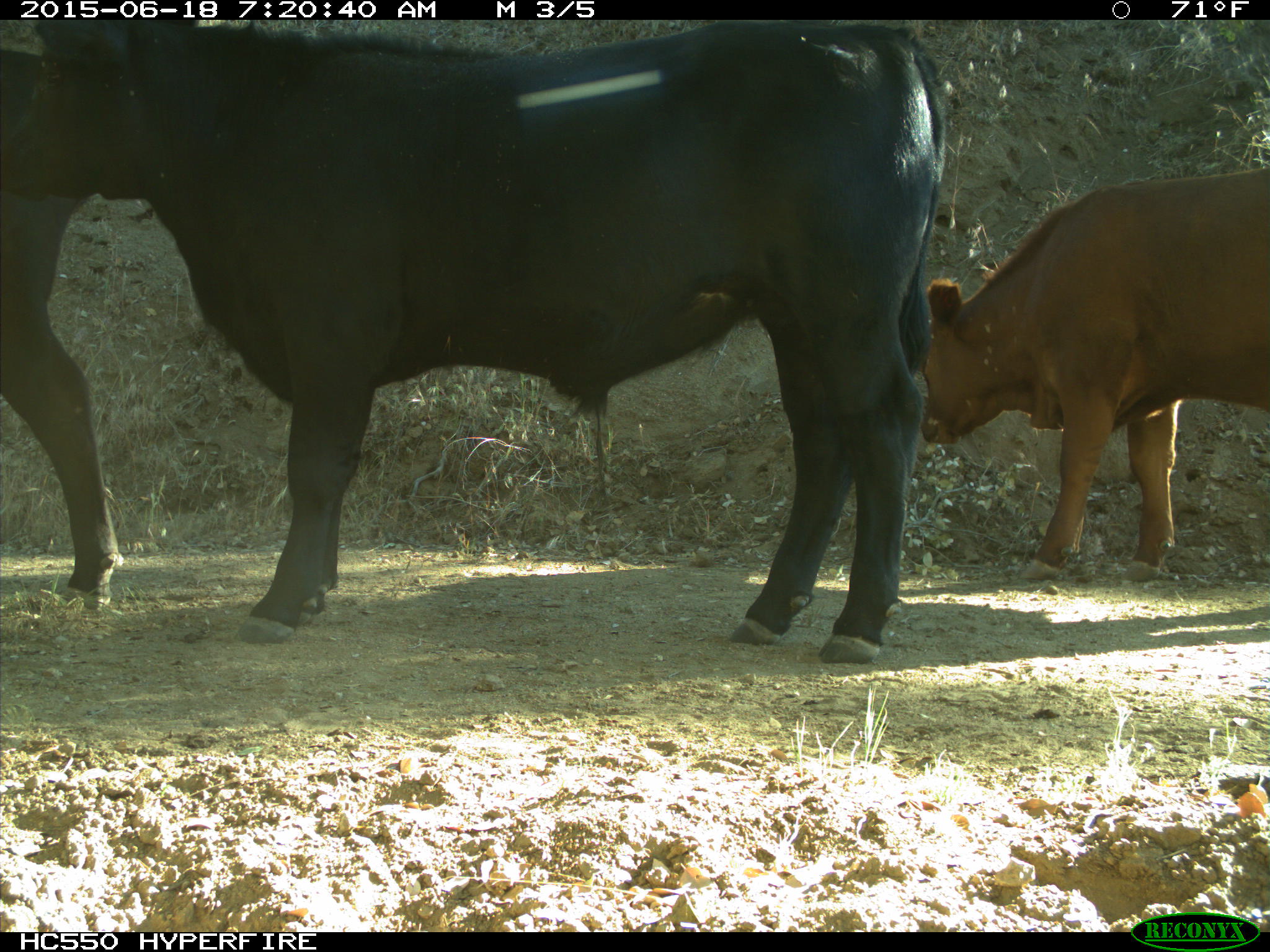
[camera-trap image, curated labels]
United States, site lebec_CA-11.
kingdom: Animalia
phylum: Chordata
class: Mammalia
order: Artiodactyla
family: Bovidae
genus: Bos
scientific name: Bos taurus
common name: domestic cow